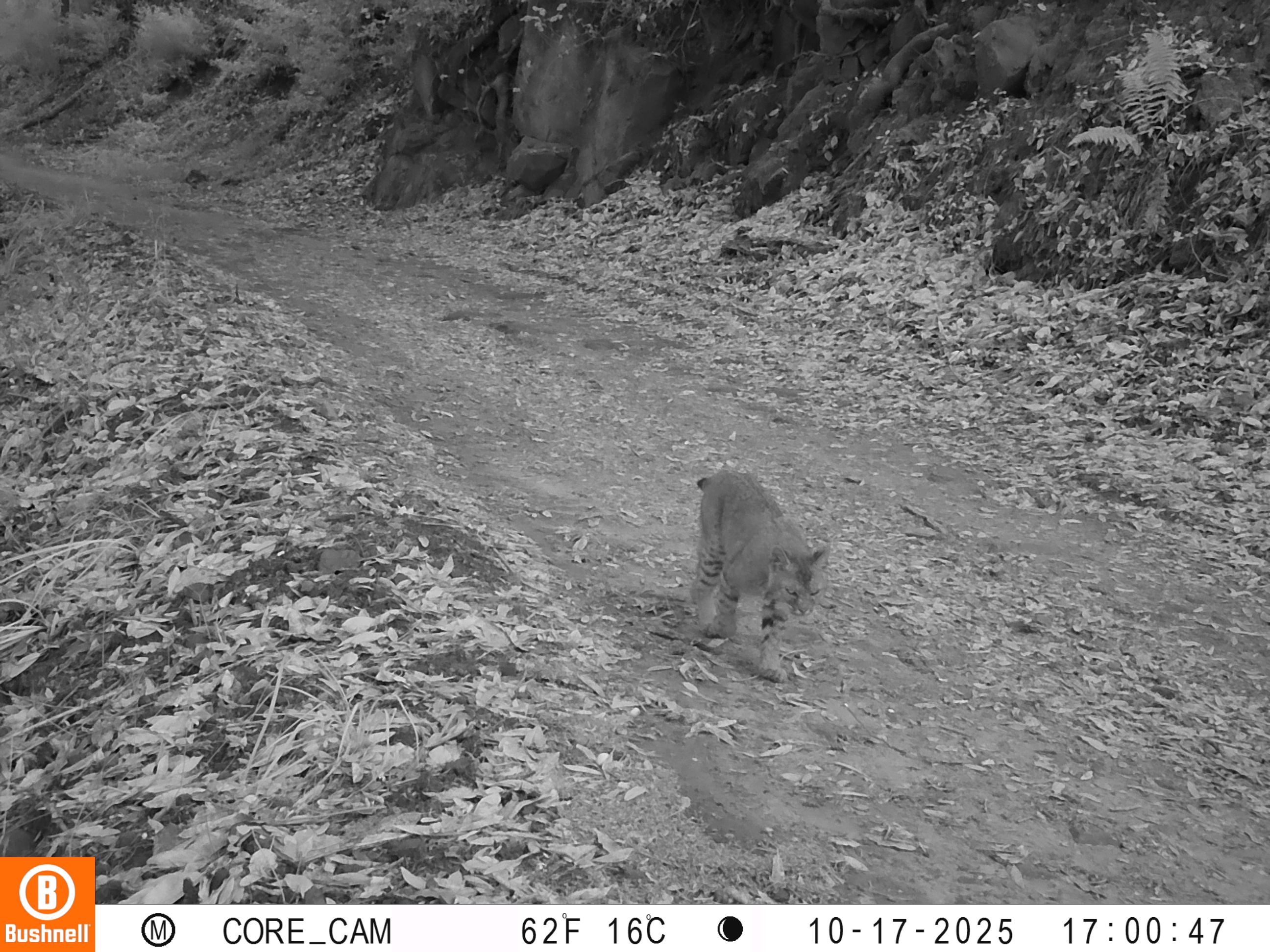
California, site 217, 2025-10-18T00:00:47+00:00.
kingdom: Animalia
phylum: Chordata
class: Mammalia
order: Carnivora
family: Felidae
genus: Lynx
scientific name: Lynx rufus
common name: bobcat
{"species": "bobcat (Lynx rufus)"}